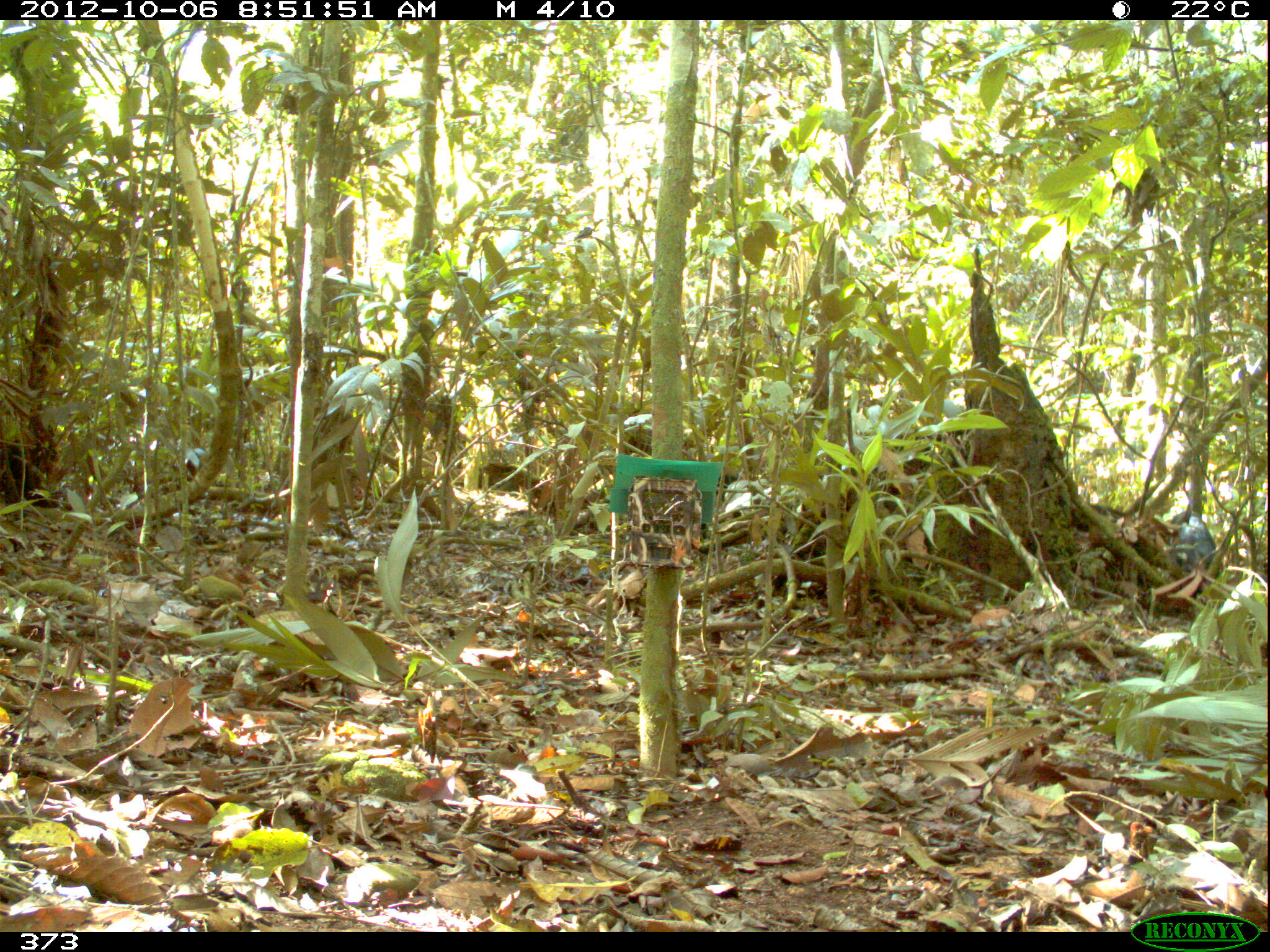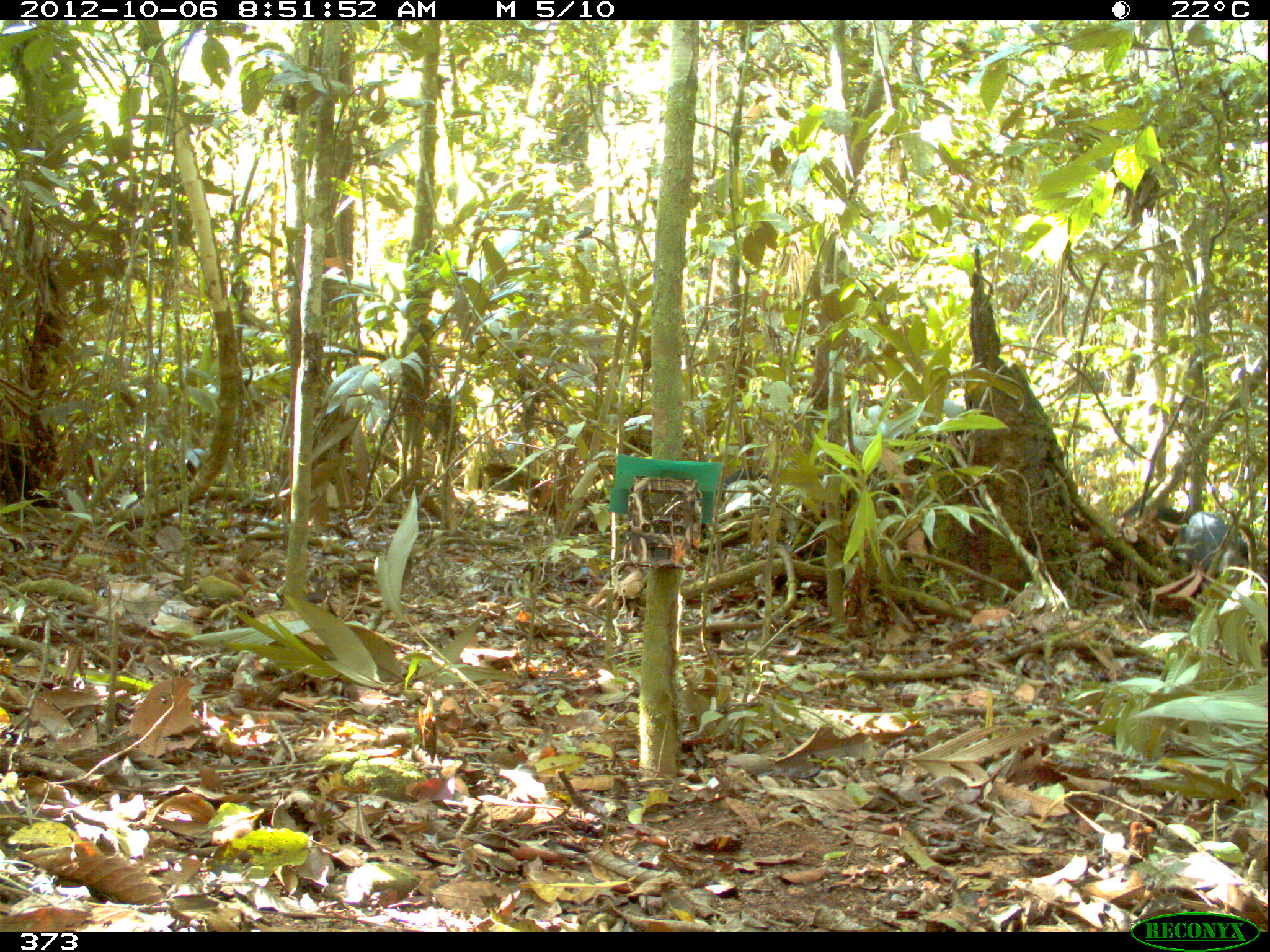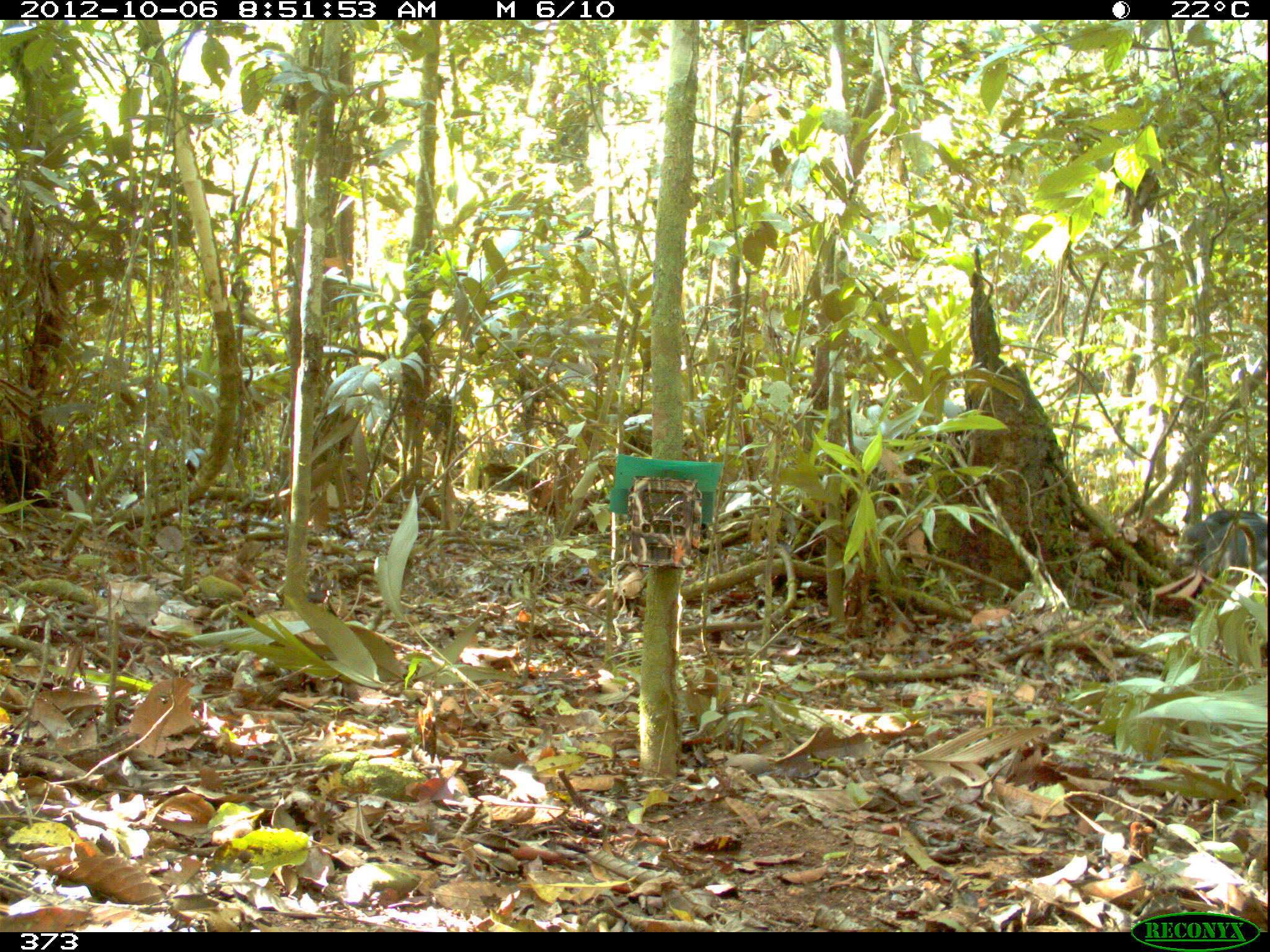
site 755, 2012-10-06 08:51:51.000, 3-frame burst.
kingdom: Animalia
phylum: Chordata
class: Mammalia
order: Artiodactyla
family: Tayassuidae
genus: Tayassu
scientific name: Tayassu pecari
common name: white-lipped peccary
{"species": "Tayassu pecari (white-lipped peccary)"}